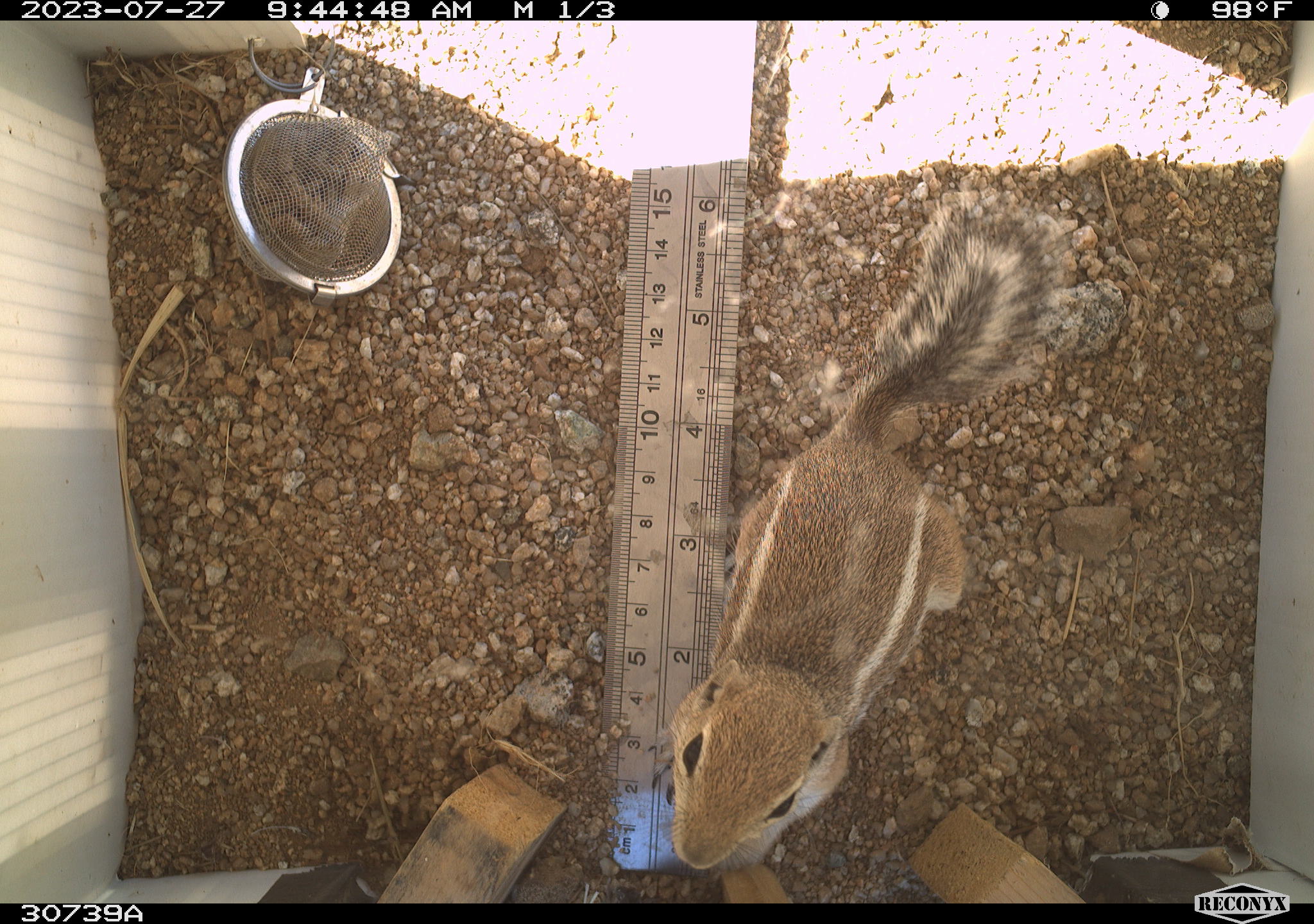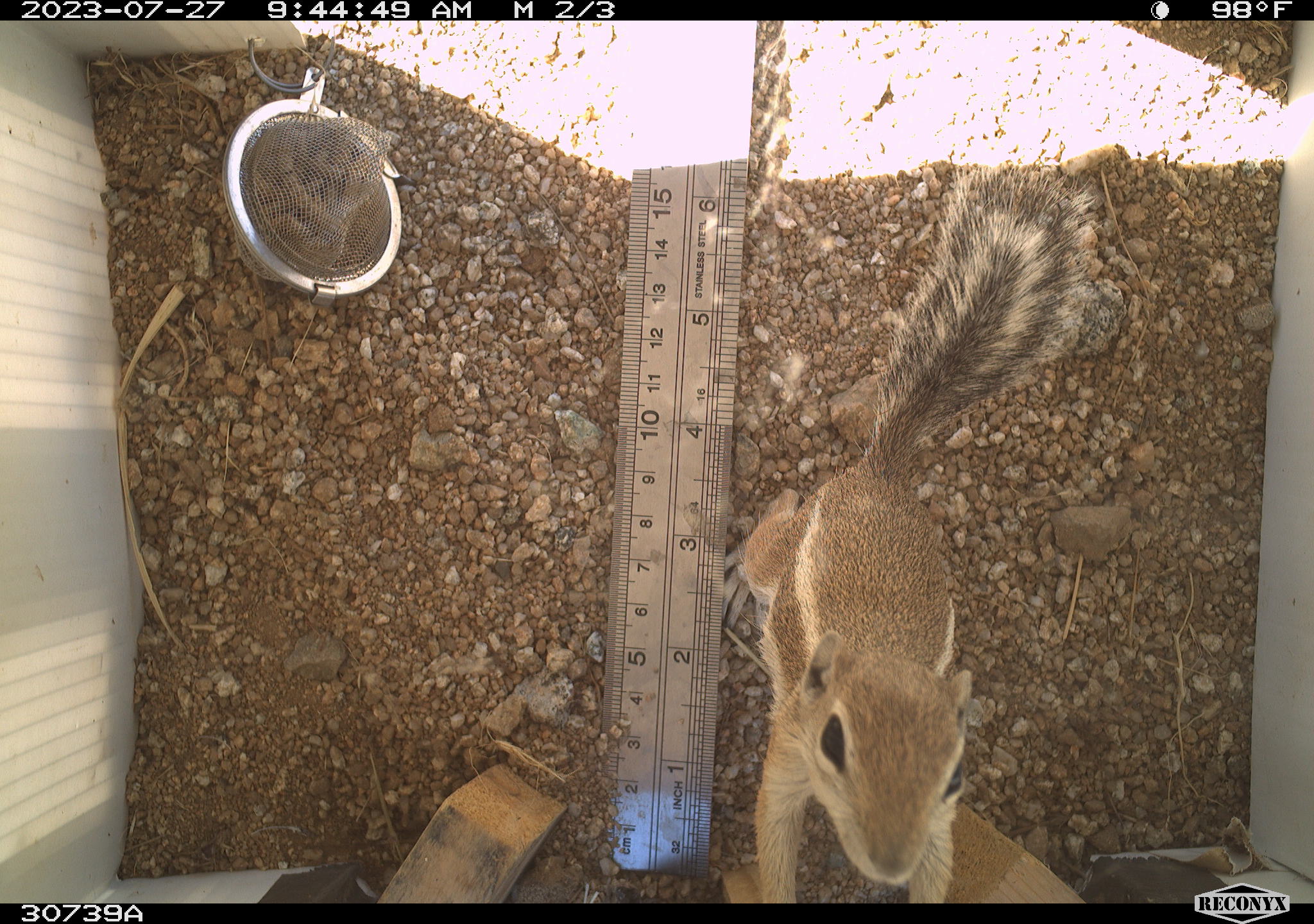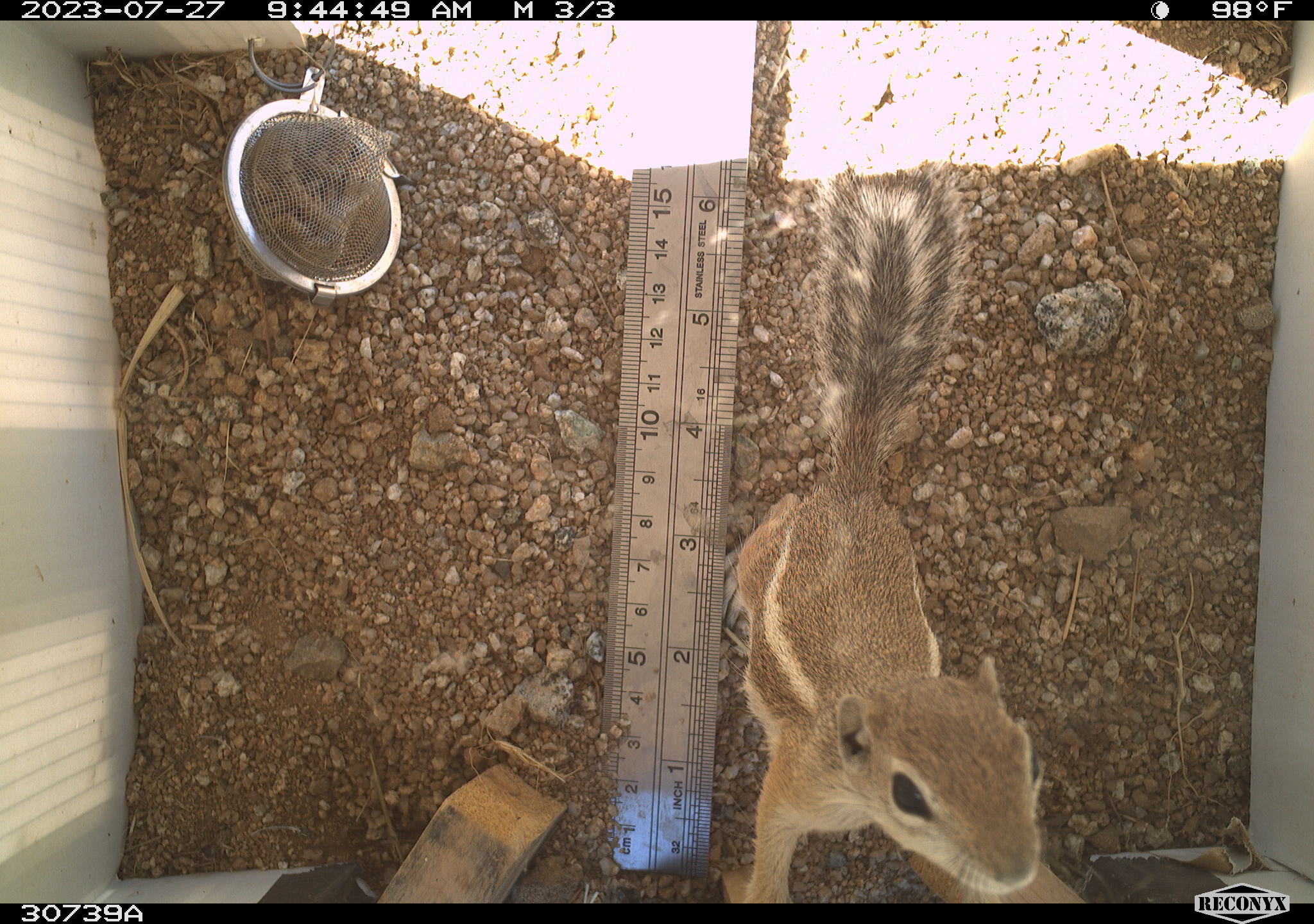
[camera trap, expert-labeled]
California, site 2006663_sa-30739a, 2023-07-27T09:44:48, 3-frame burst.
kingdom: Animalia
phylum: Chordata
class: Mammalia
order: Rodentia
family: Sciuridae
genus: Ammospermophilus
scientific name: Ammospermophilus leucurus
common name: white-tailed antelope squirrel